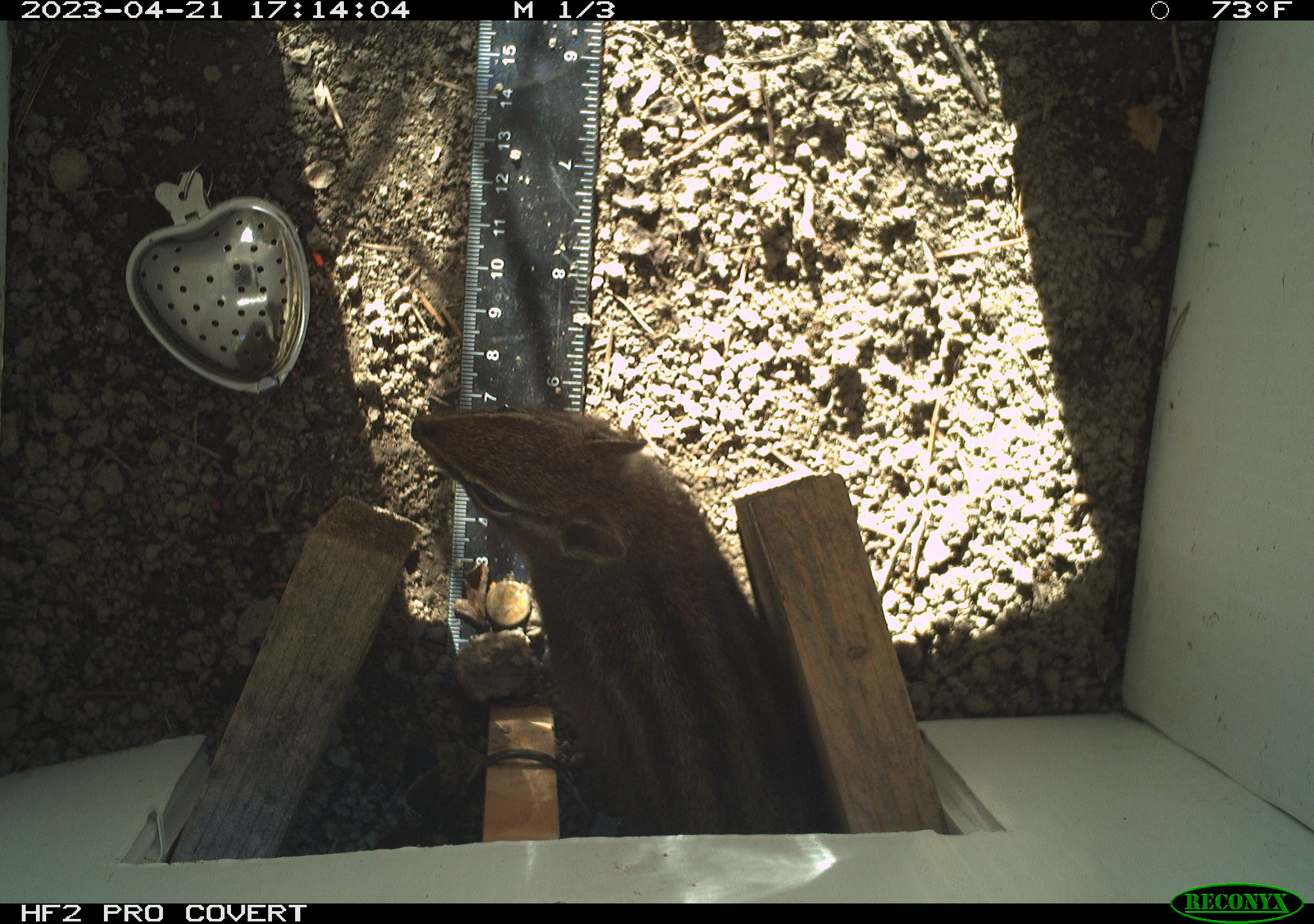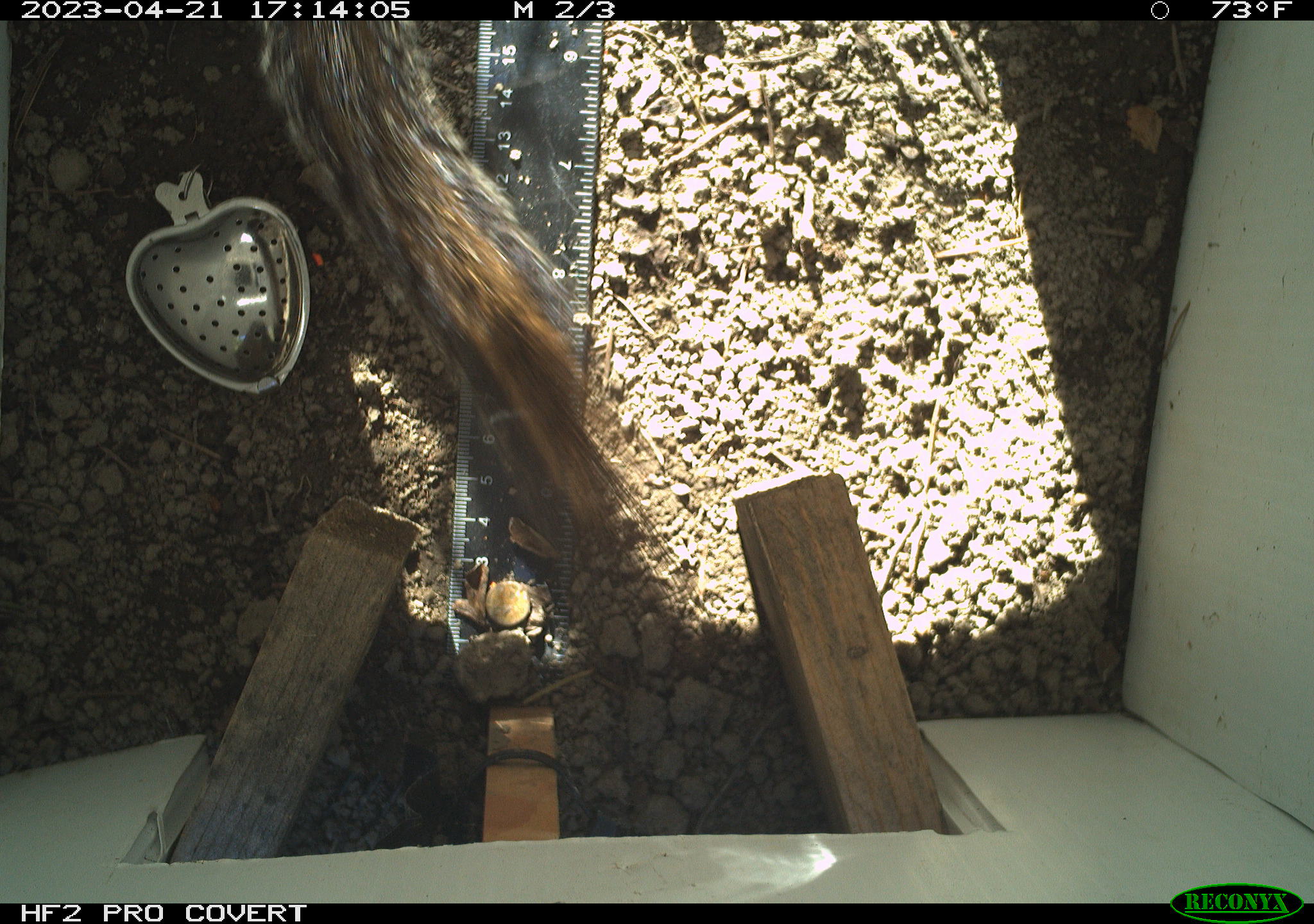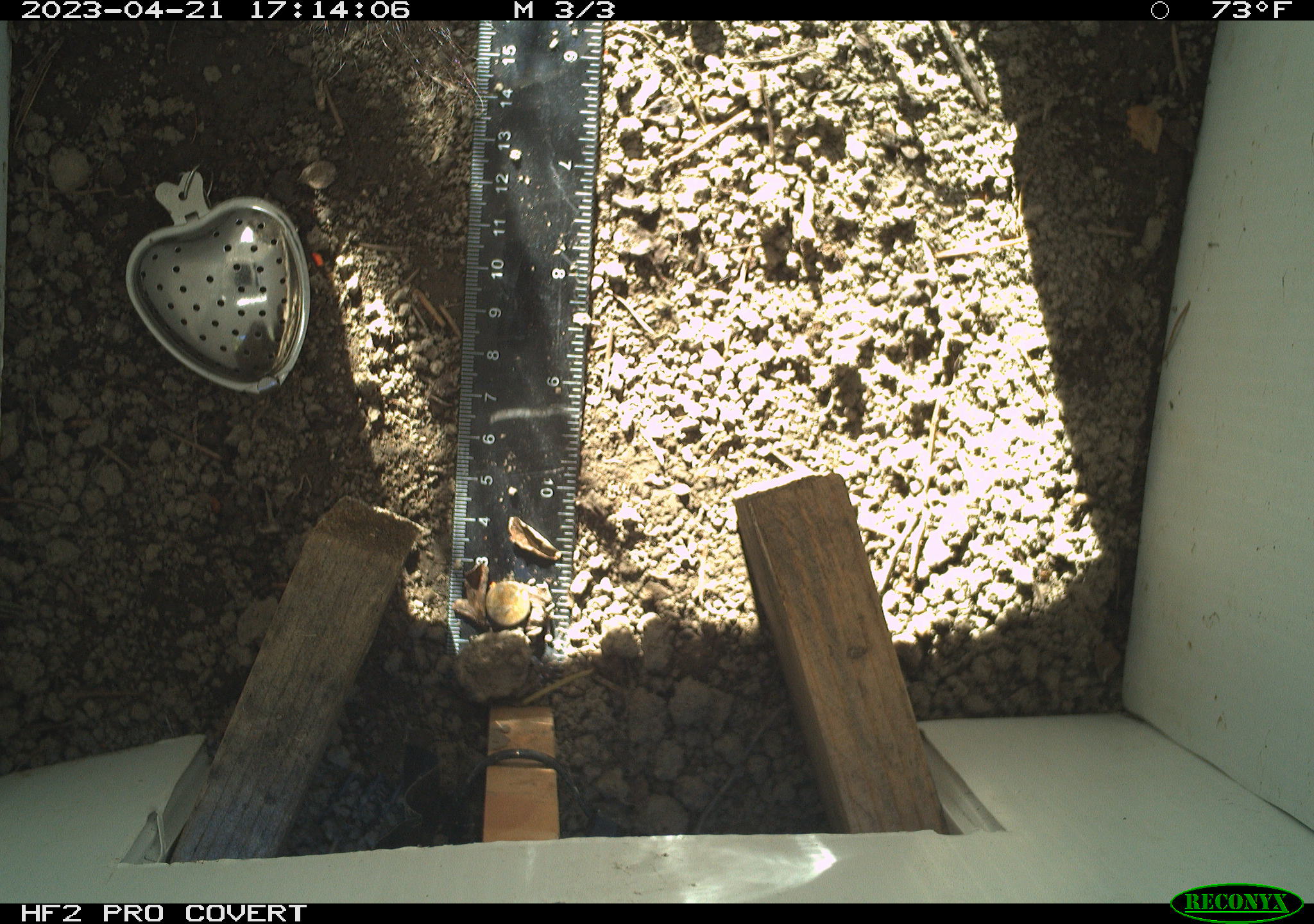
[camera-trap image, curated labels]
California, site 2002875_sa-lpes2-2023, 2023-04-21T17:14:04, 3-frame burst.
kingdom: Animalia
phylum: Chordata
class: Mammalia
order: Rodentia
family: Sciuridae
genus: Neotamias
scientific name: Neotamias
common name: western chipmunks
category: neotamias species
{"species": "neotamias species (western chipmunks) (Neotamias)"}